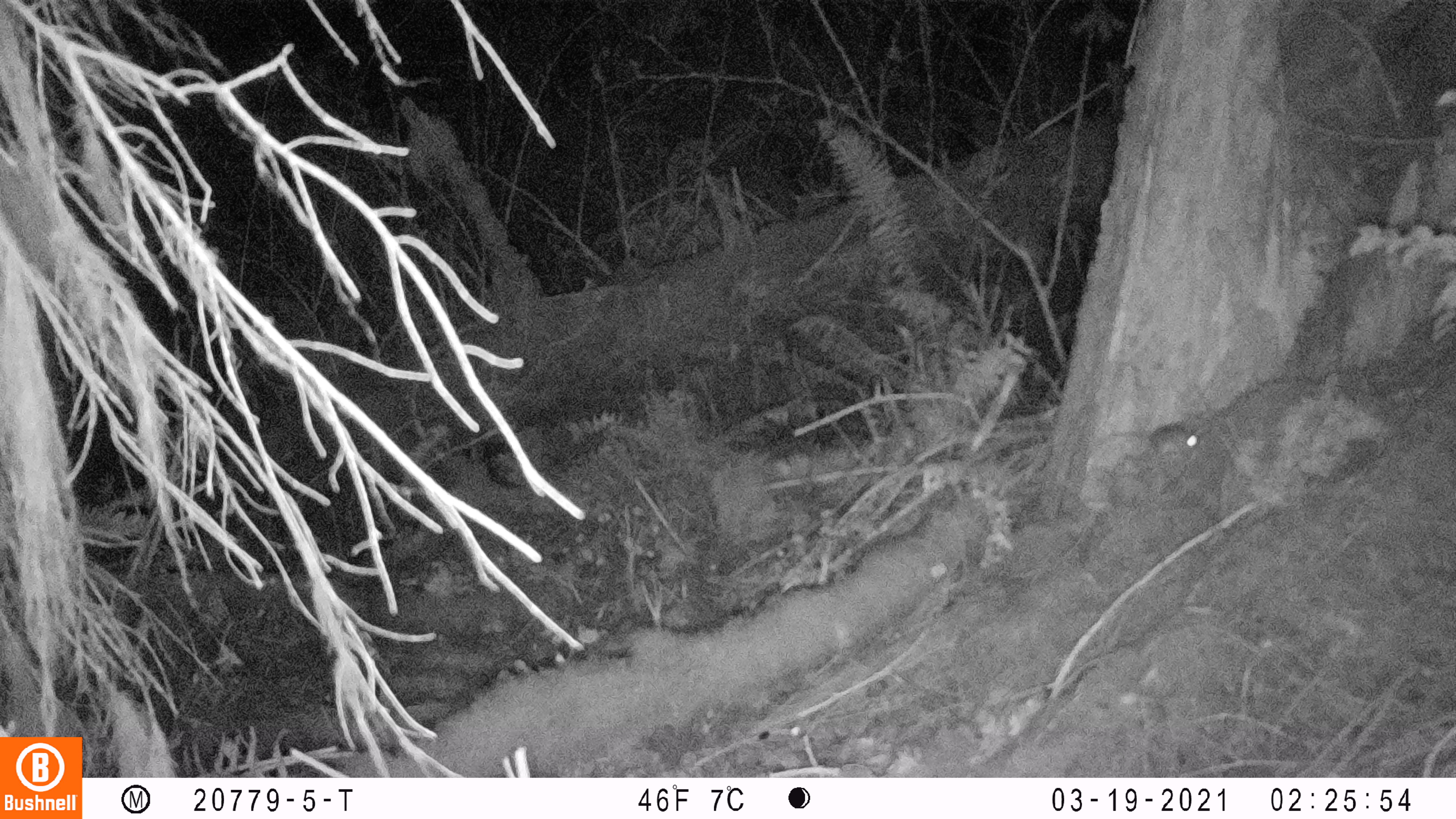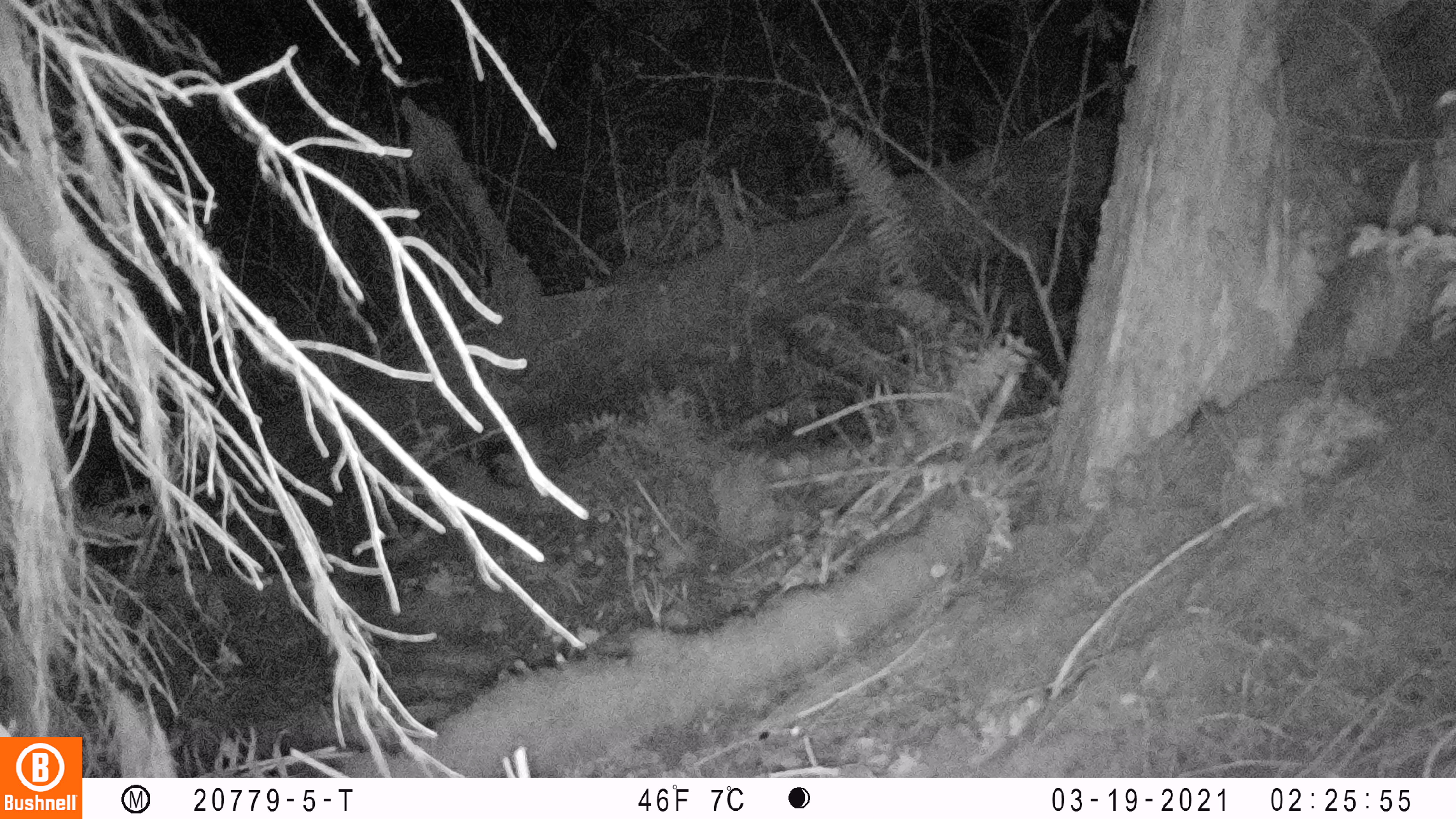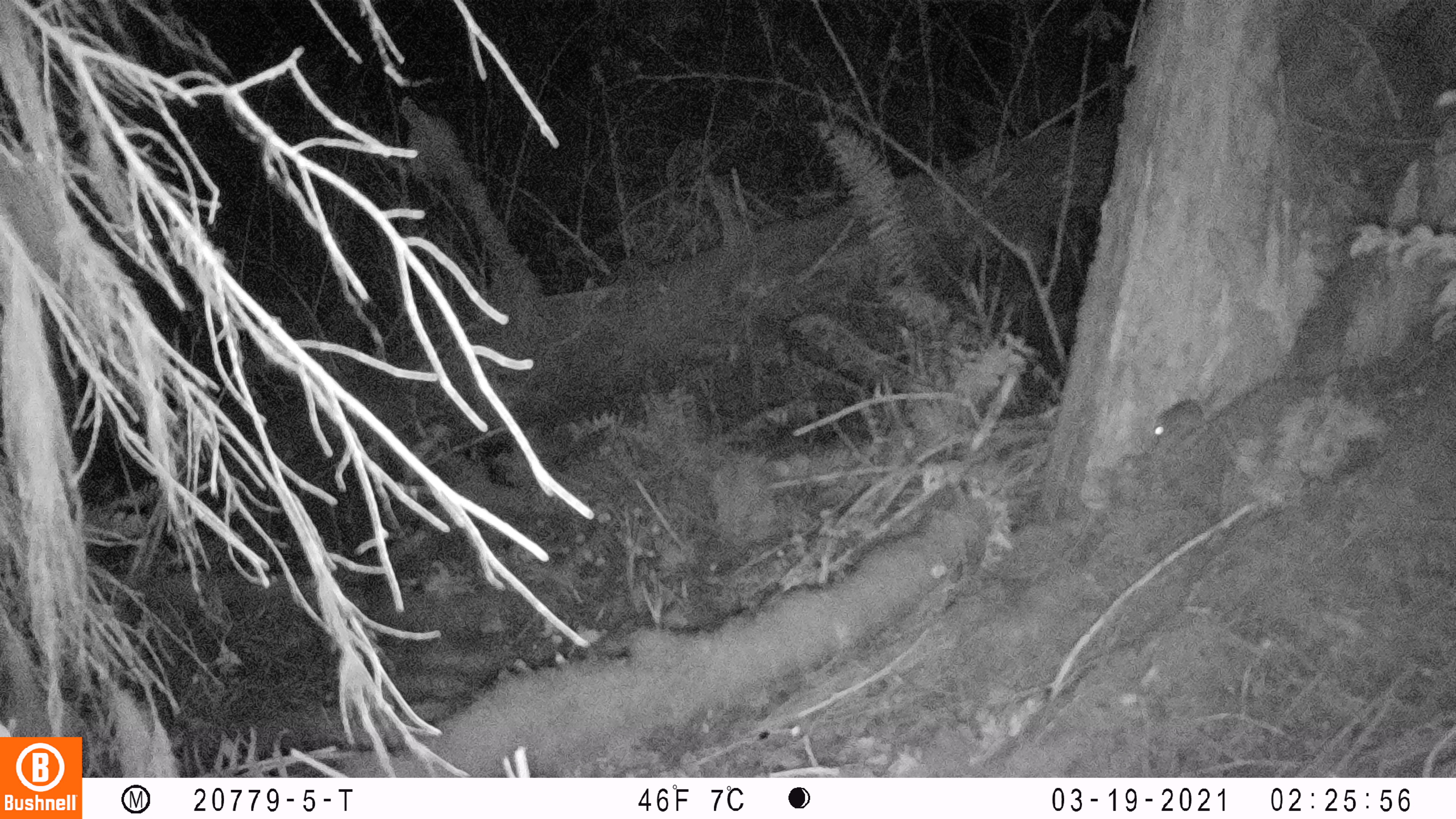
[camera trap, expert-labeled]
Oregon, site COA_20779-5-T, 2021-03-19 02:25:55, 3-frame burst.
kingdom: Animalia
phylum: Chordata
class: Mammalia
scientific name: Mammalia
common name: small mammal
Small mammal (Mammalia).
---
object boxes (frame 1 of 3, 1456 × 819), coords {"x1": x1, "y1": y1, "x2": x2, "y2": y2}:
small mammal: {"x1": 1083, "y1": 390, "x2": 1233, "y2": 485}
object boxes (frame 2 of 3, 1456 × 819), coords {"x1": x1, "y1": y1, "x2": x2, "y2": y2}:
small mammal: {"x1": 1147, "y1": 374, "x2": 1258, "y2": 462}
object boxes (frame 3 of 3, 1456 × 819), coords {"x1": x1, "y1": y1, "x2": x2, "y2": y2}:
small mammal: {"x1": 1113, "y1": 365, "x2": 1267, "y2": 459}